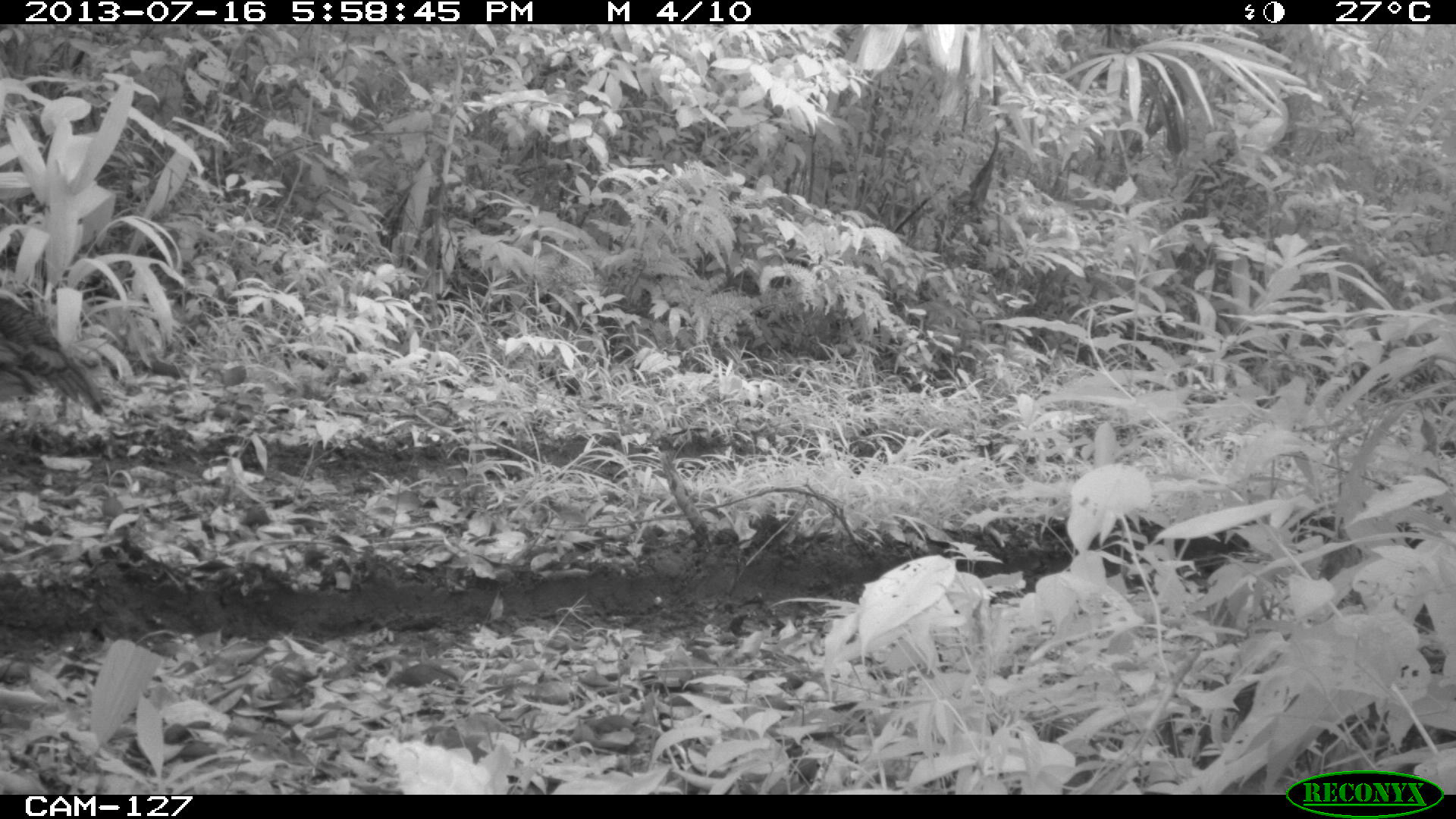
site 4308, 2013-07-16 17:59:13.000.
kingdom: Animalia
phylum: Chordata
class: Aves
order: Galliformes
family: Phasianidae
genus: Meleagris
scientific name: Meleagris ocellata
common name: ocellated turkey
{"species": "Meleagris ocellata (ocellated turkey)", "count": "3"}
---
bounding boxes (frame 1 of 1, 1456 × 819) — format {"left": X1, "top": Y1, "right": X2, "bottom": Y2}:
meleagris ocellata: {"left": 0, "top": 293, "right": 111, "bottom": 416}